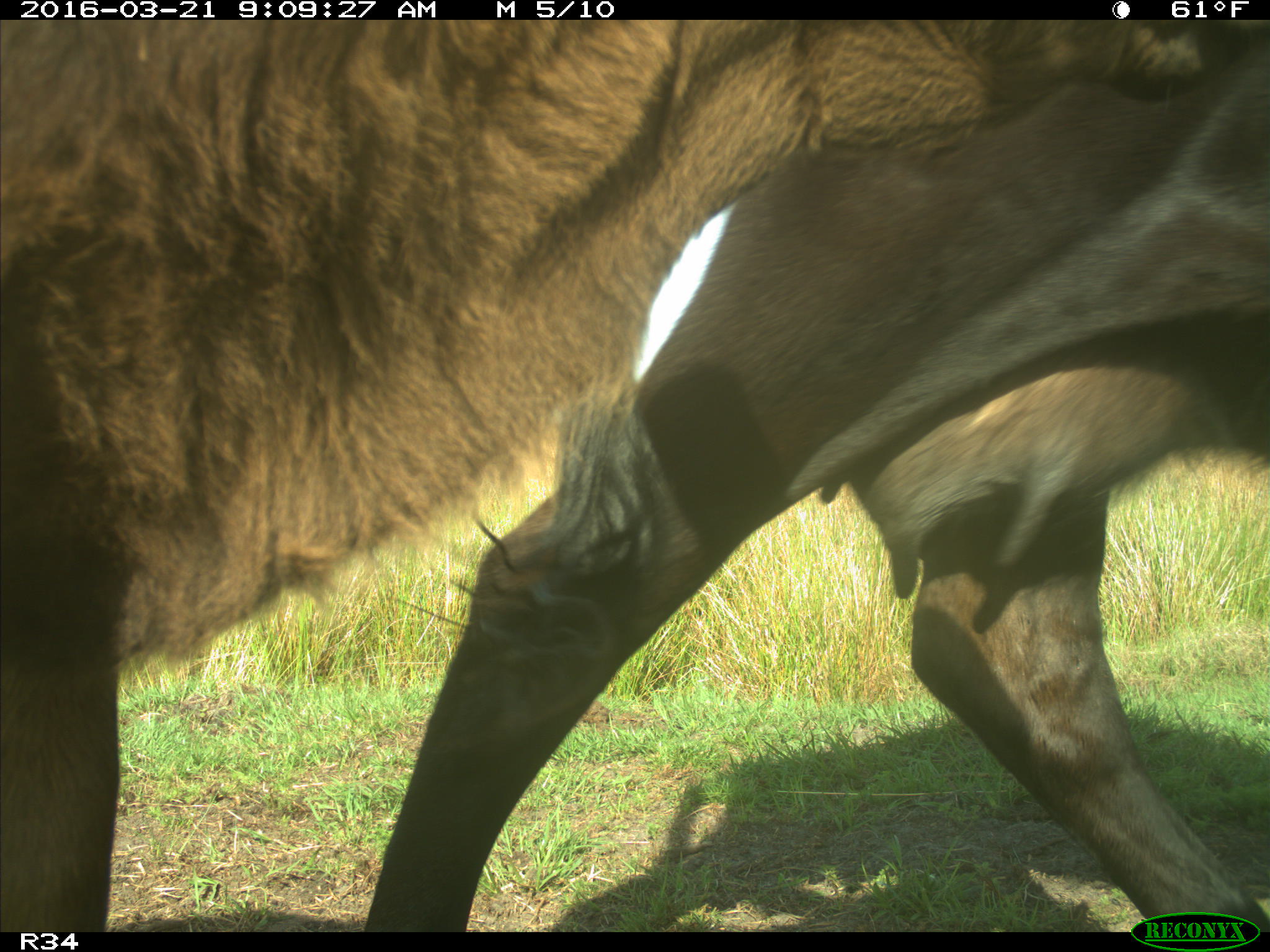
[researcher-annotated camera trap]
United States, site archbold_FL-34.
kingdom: Animalia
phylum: Chordata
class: Mammalia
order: Artiodactyla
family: Bovidae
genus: Bos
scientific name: Bos taurus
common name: domestic cow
Bos taurus (domestic cow).